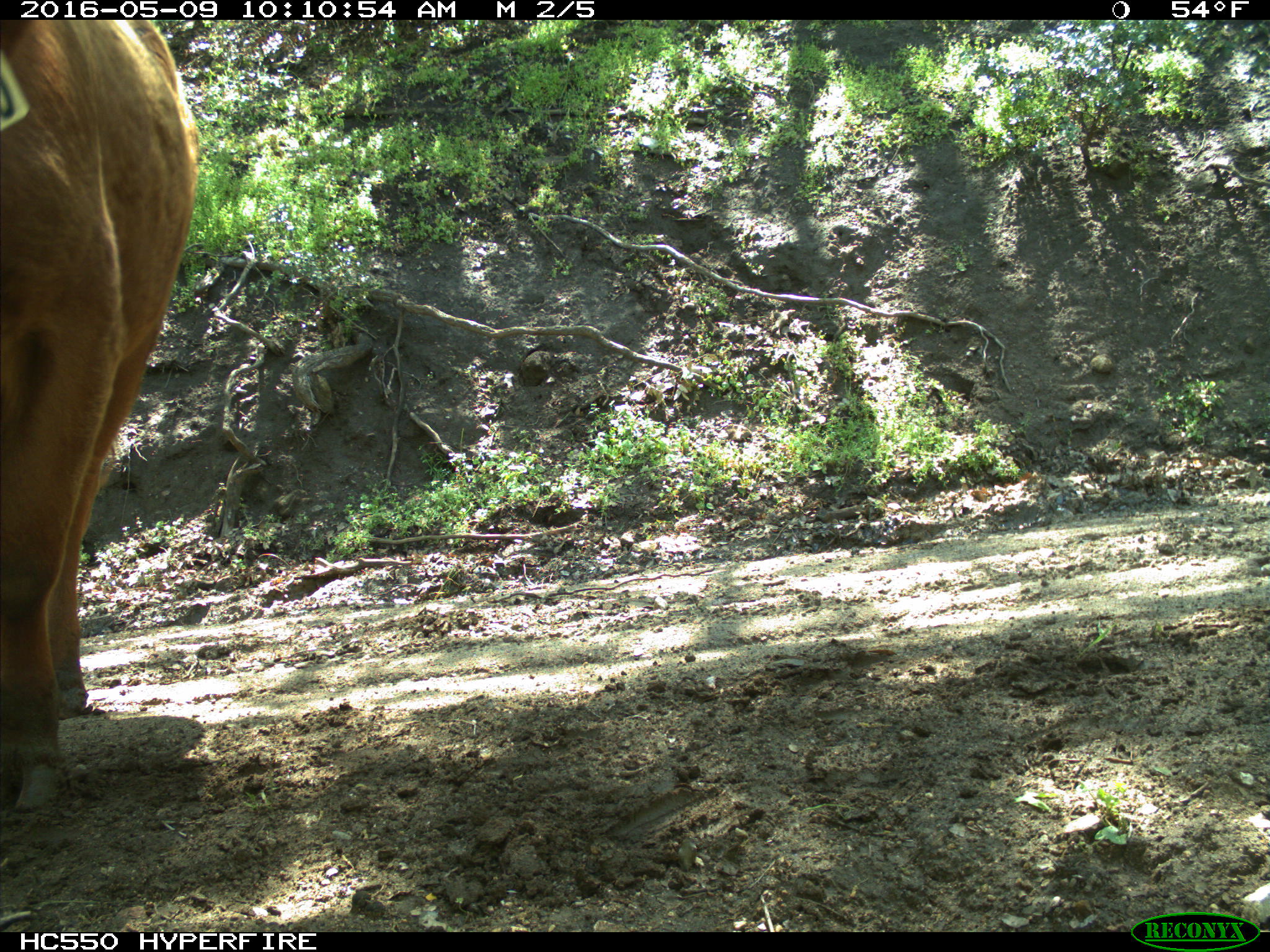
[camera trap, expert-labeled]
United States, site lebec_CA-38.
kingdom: Animalia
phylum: Chordata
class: Mammalia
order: Artiodactyla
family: Bovidae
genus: Bos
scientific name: Bos taurus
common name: domestic cow